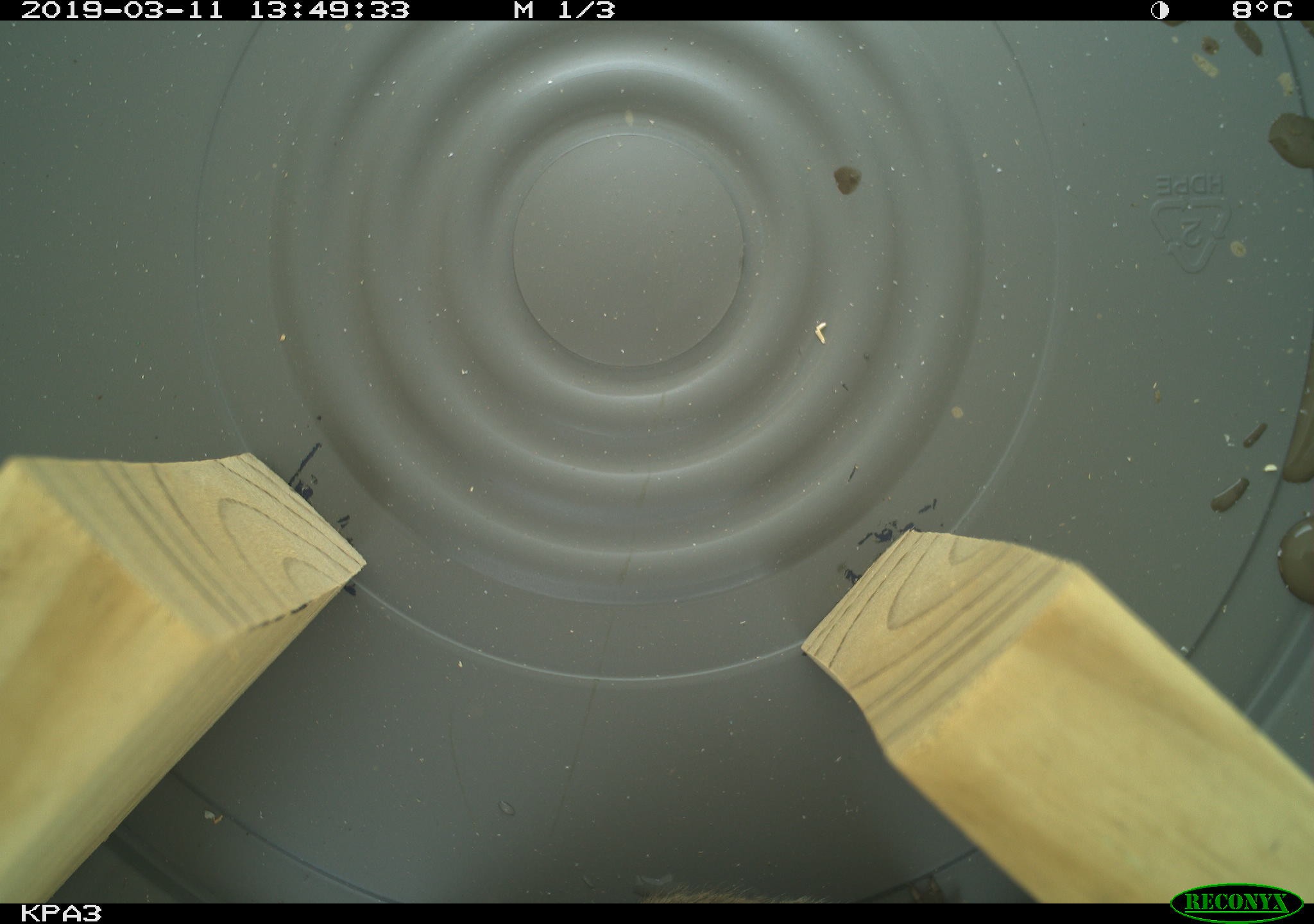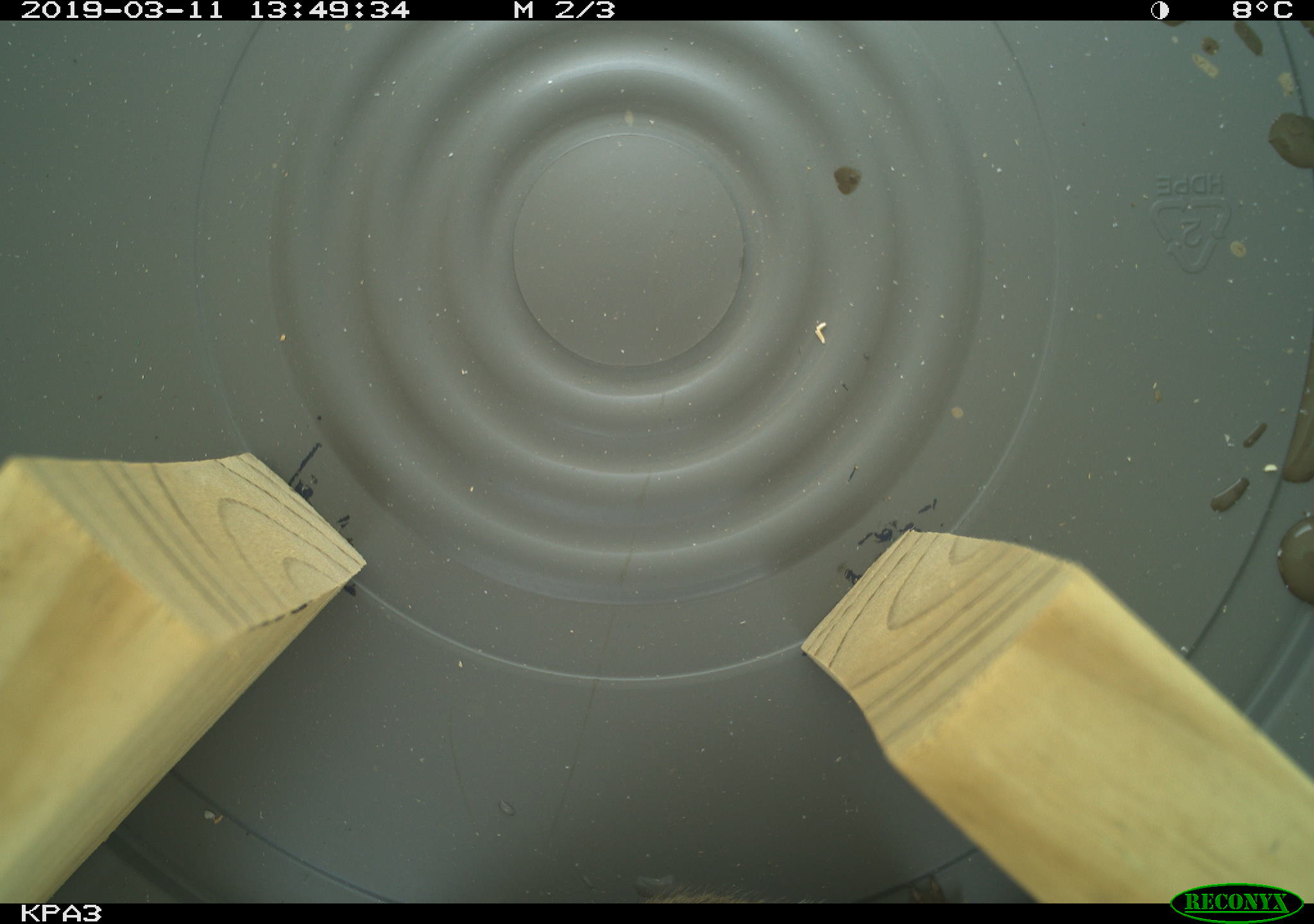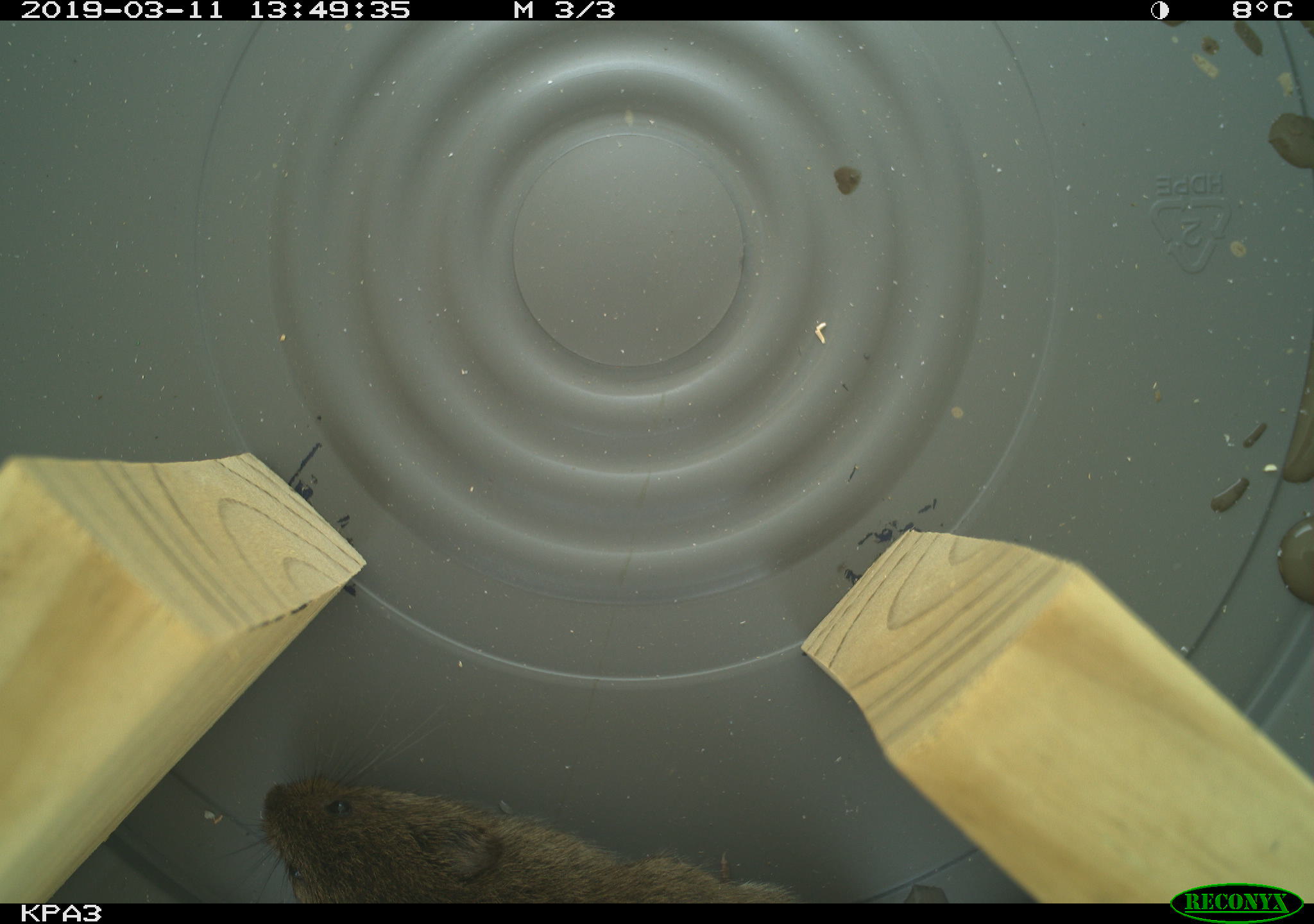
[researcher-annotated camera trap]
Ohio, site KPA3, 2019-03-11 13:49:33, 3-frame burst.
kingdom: Animalia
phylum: Chordata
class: Mammalia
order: Rodentia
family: Cricetidae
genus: Microtus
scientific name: Microtus pennsylvanicus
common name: meadow vole